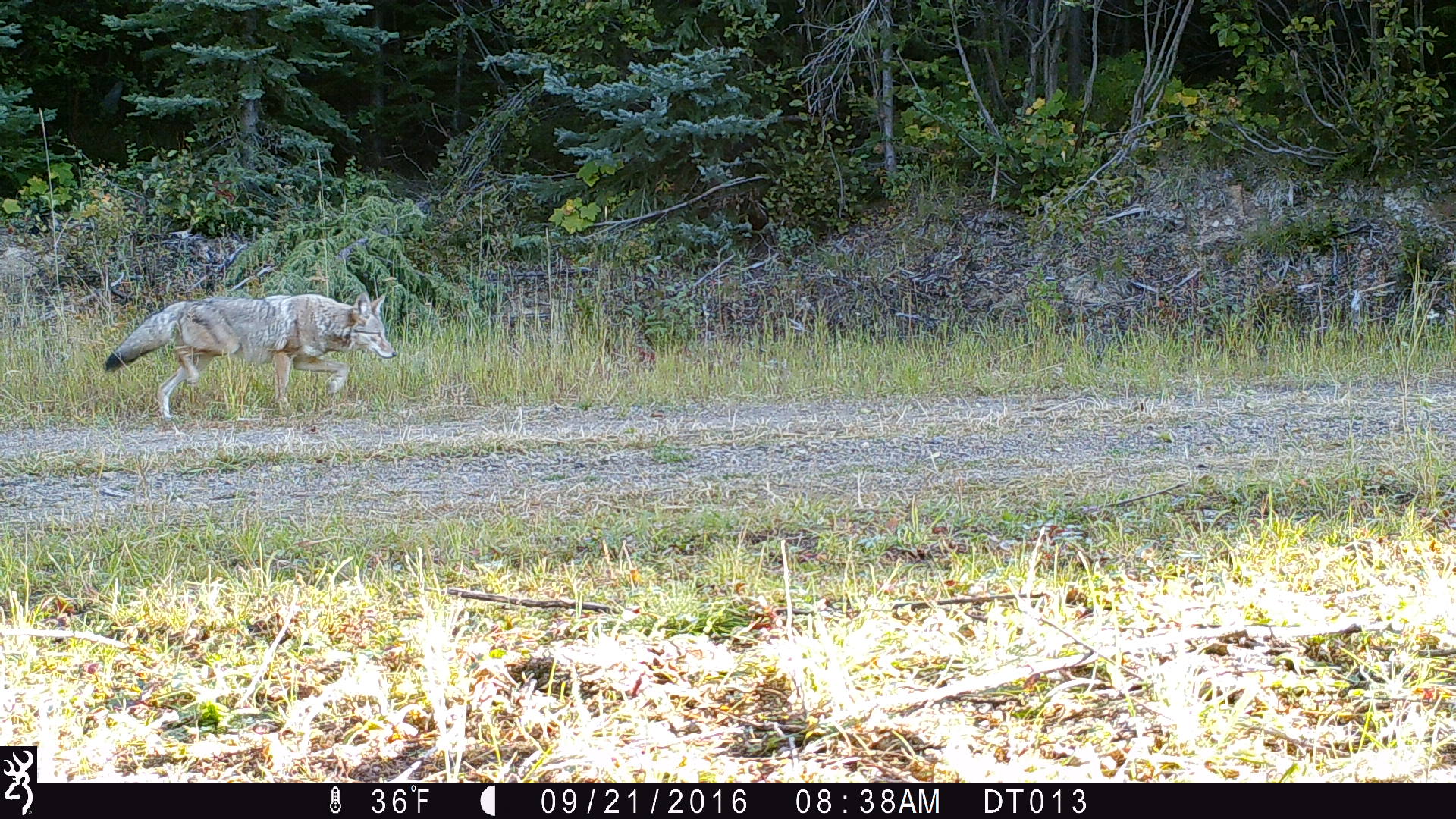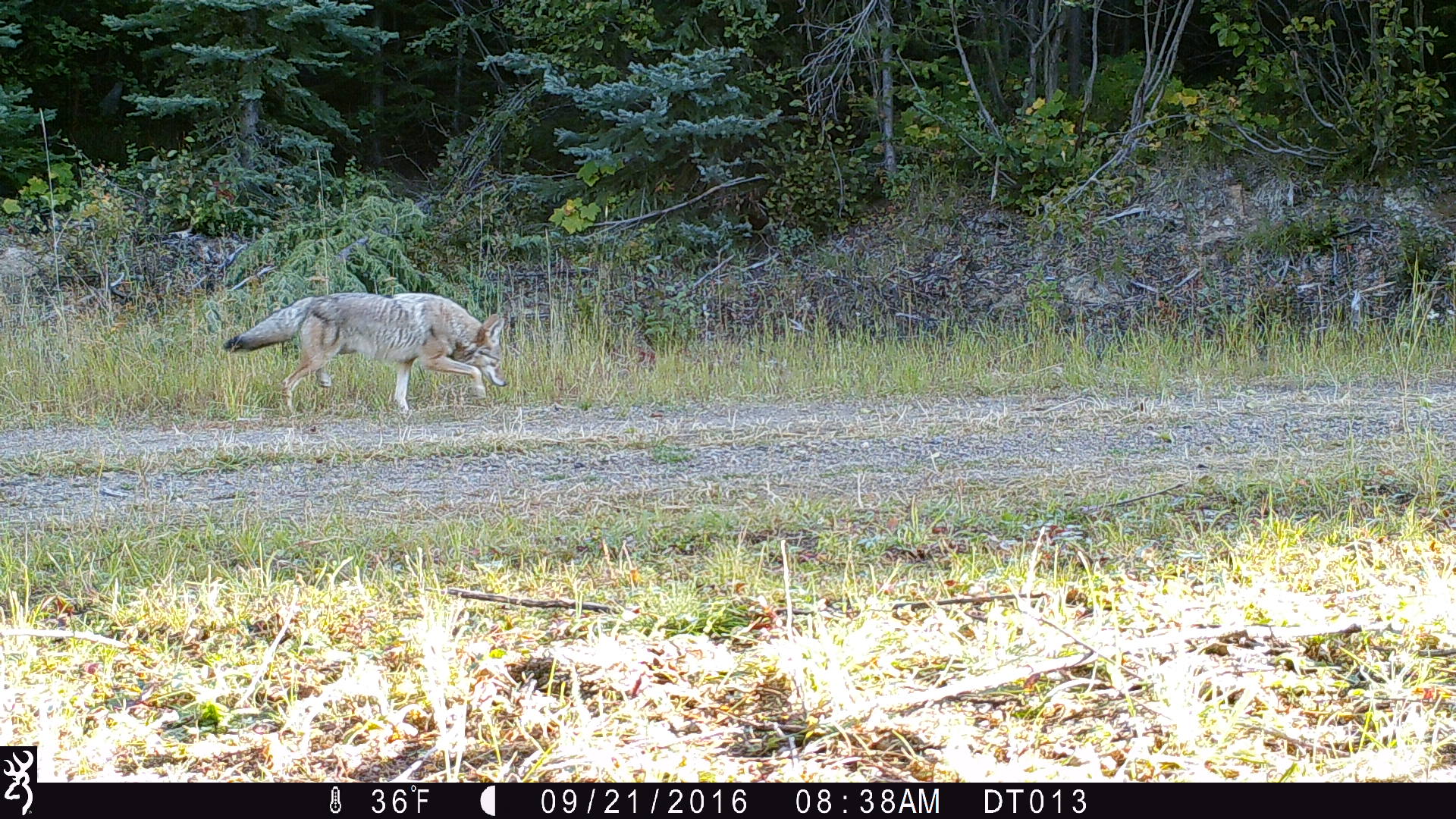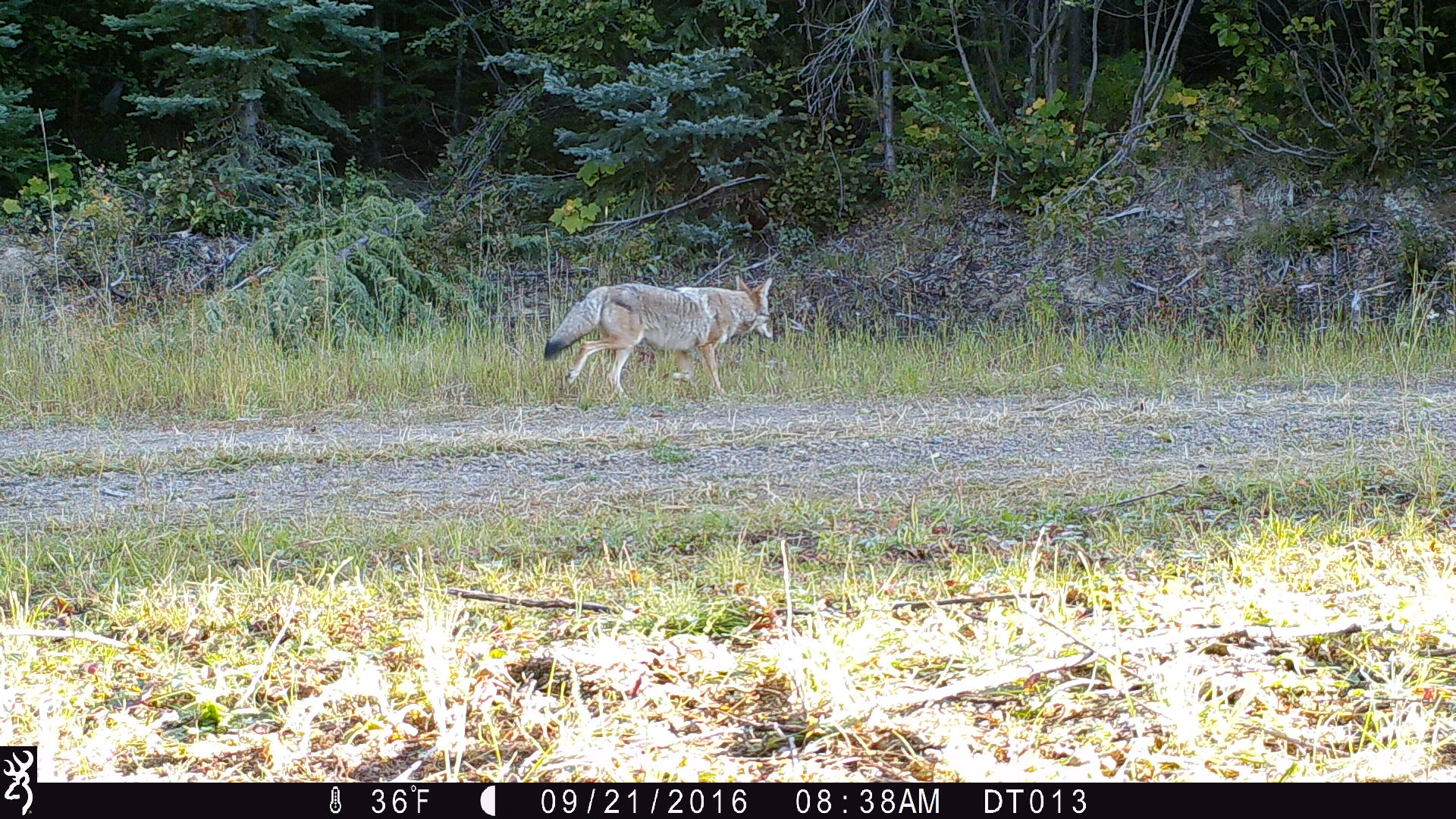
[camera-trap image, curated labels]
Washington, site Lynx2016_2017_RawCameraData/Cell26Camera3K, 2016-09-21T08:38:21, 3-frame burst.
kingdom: Animalia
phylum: Chordata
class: Mammalia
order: Carnivora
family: Canidae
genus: Canis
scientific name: Canis latrans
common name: coyote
Canis latrans (coyote). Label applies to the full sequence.